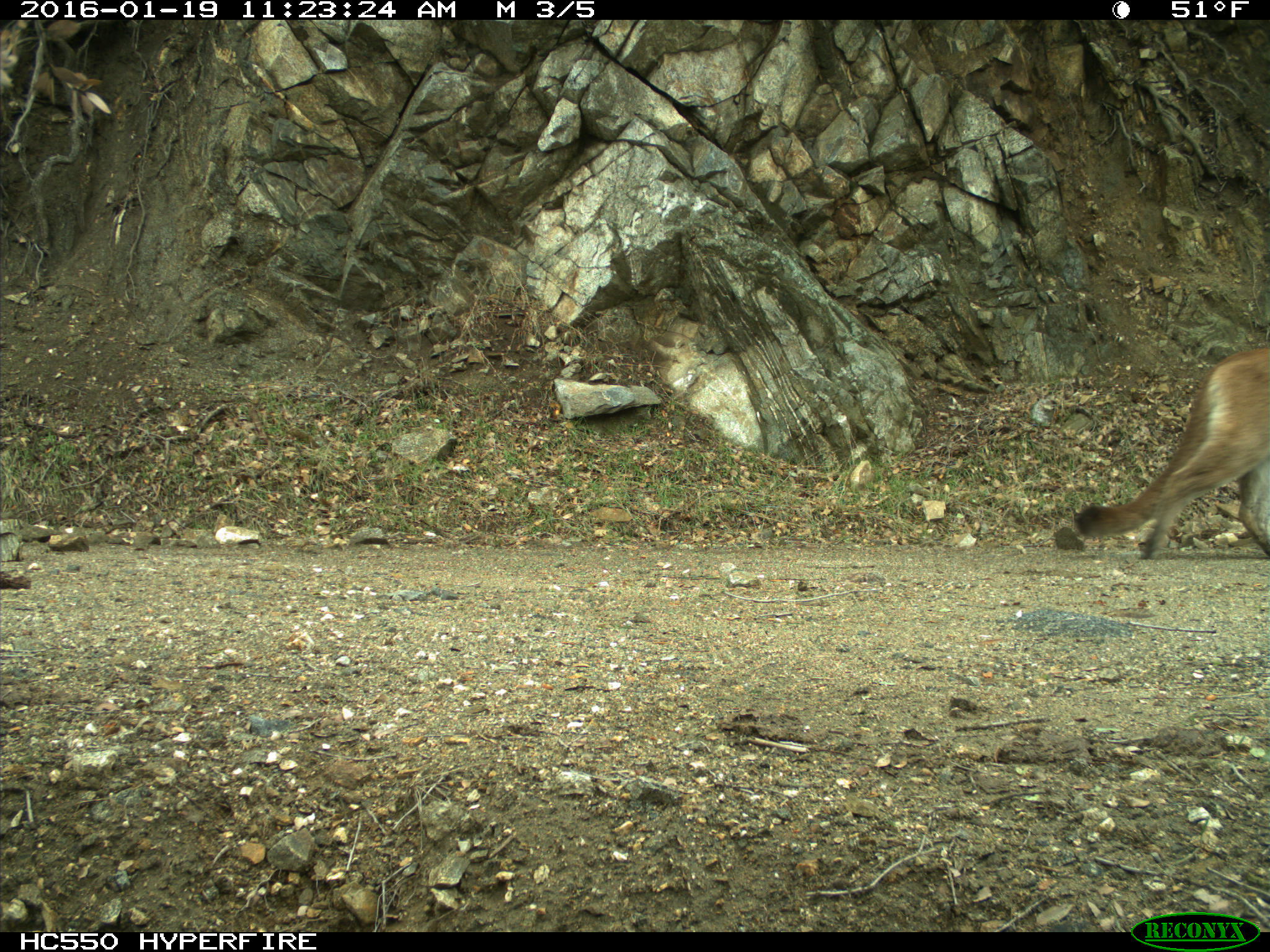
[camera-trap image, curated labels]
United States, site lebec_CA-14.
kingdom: Animalia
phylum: Chordata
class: Mammalia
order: Carnivora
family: Felidae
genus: Puma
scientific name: Puma concolor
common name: mountain lion